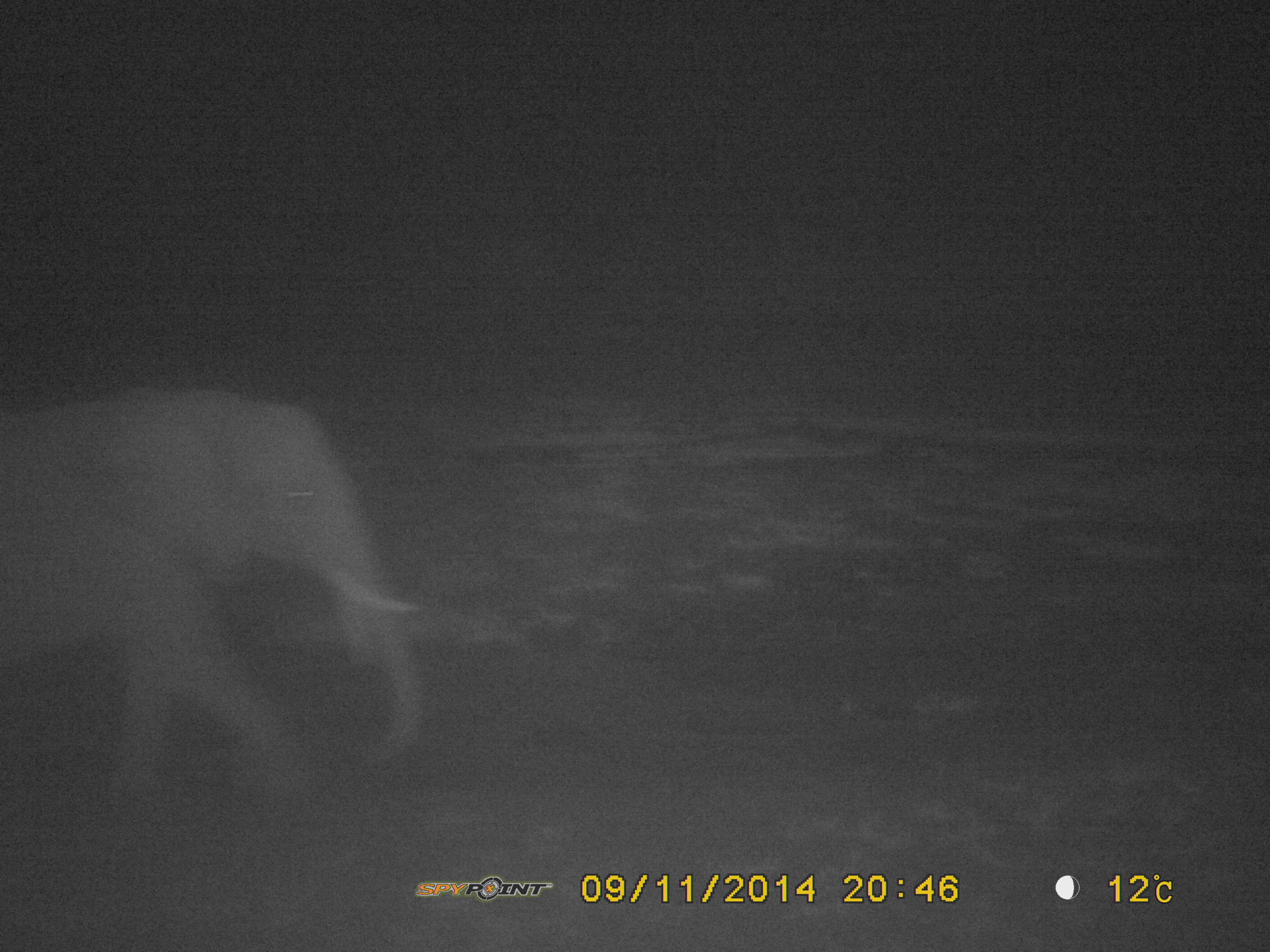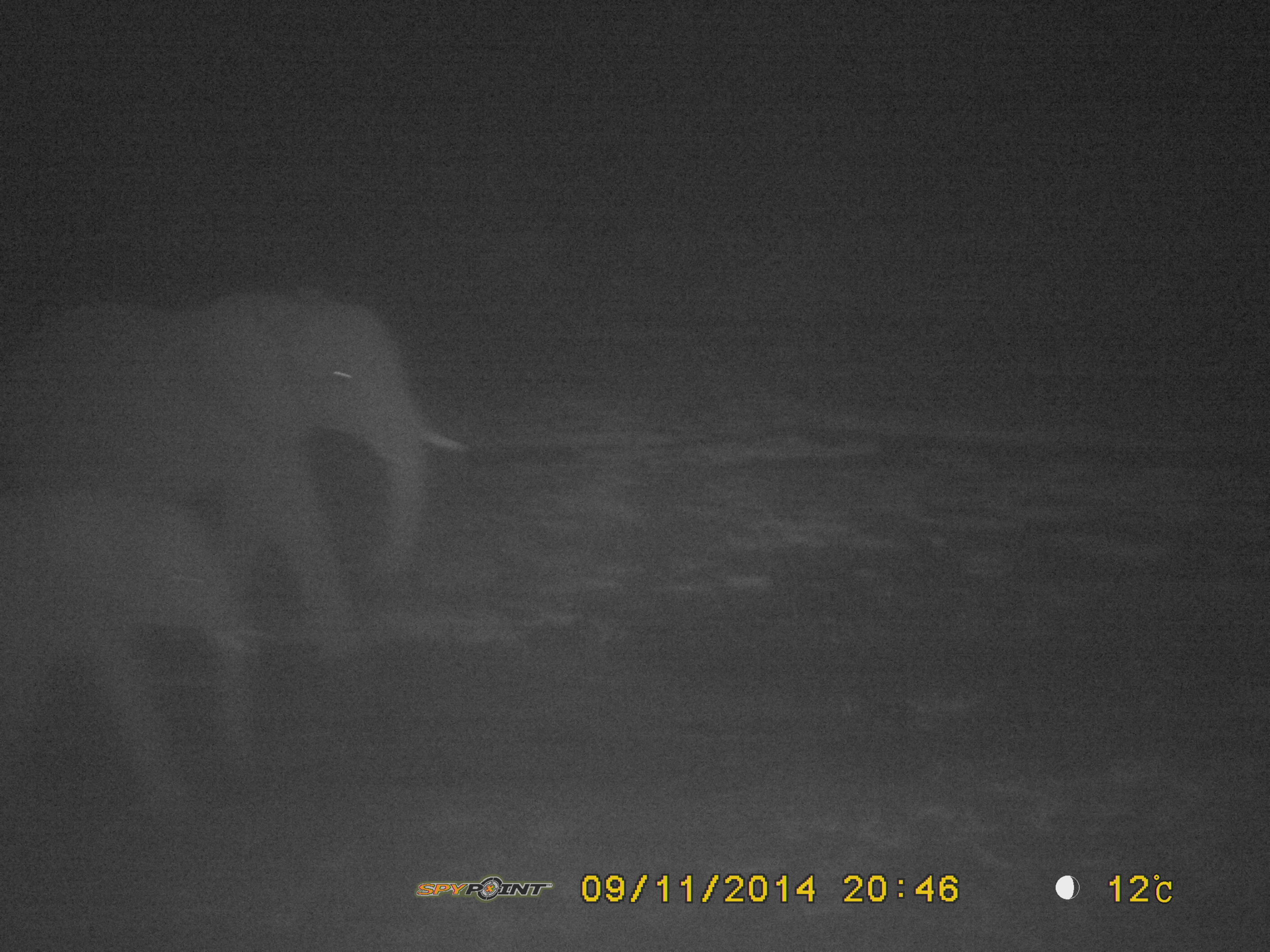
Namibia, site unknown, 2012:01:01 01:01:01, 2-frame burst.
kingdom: Animalia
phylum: Chordata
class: Mammalia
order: Proboscidea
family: Elephantidae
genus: Loxodonta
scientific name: Loxodonta africana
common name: african elephant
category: loxodanta africana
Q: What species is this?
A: Loxodanta africana (african elephant) (Loxodonta africana).